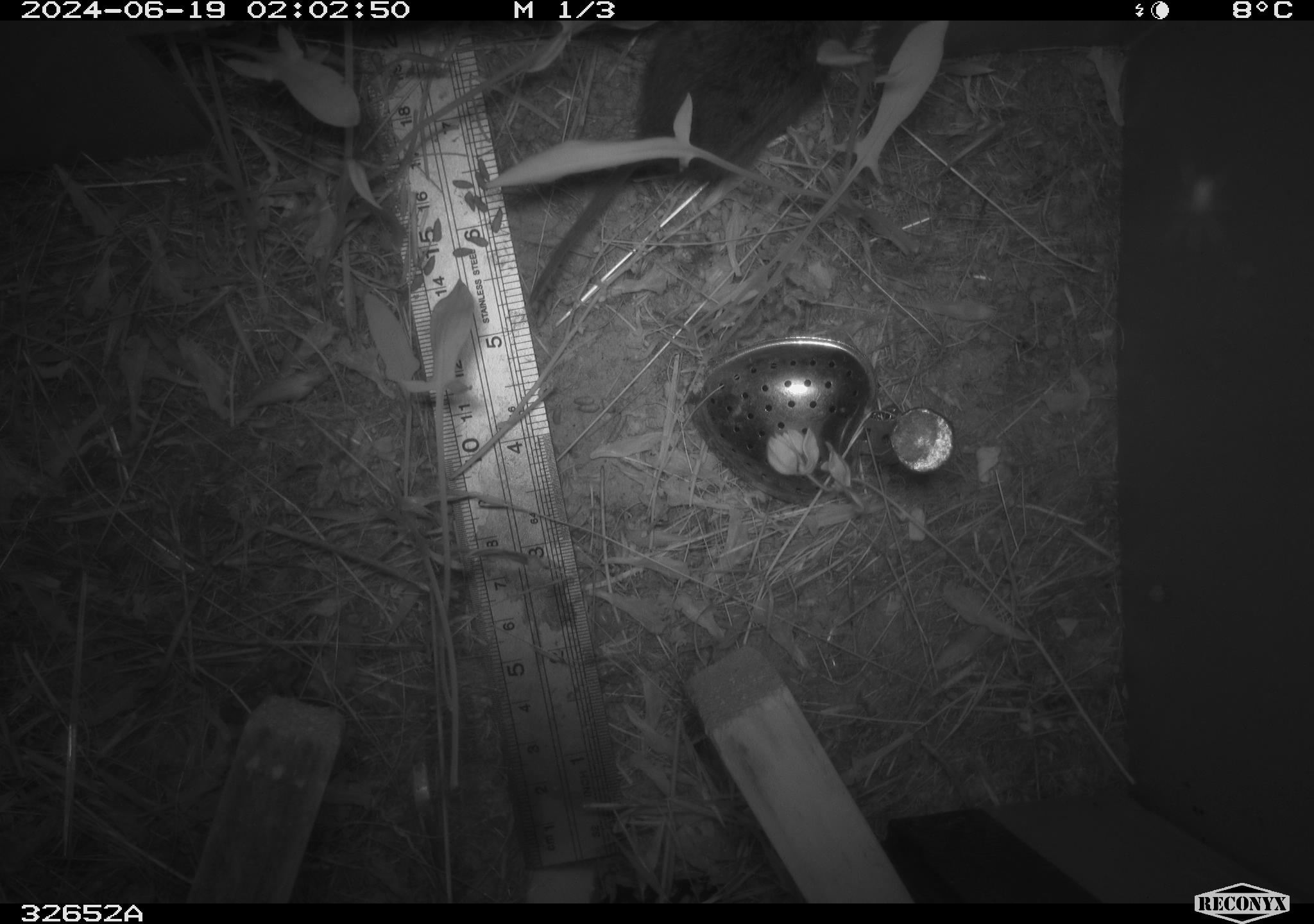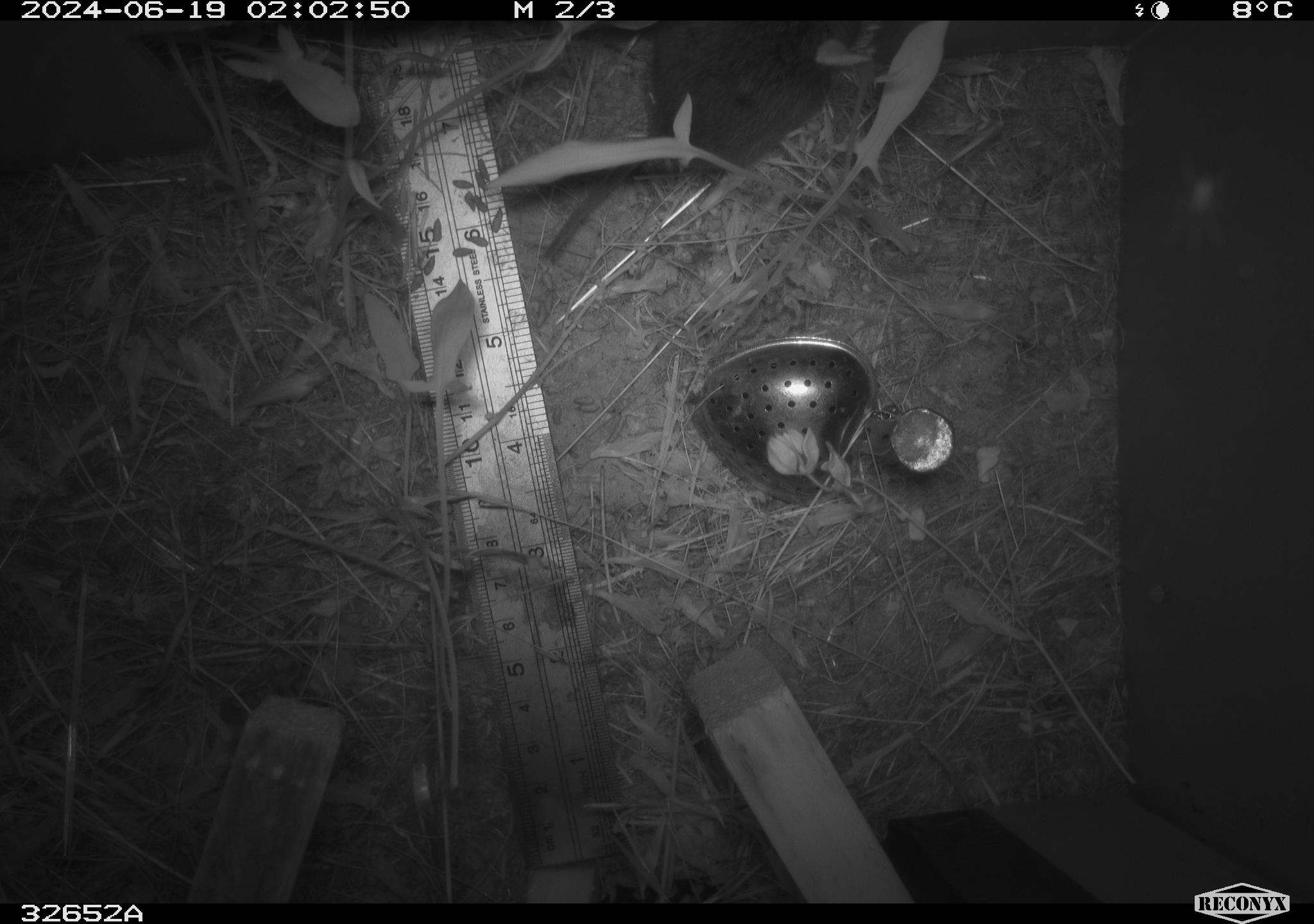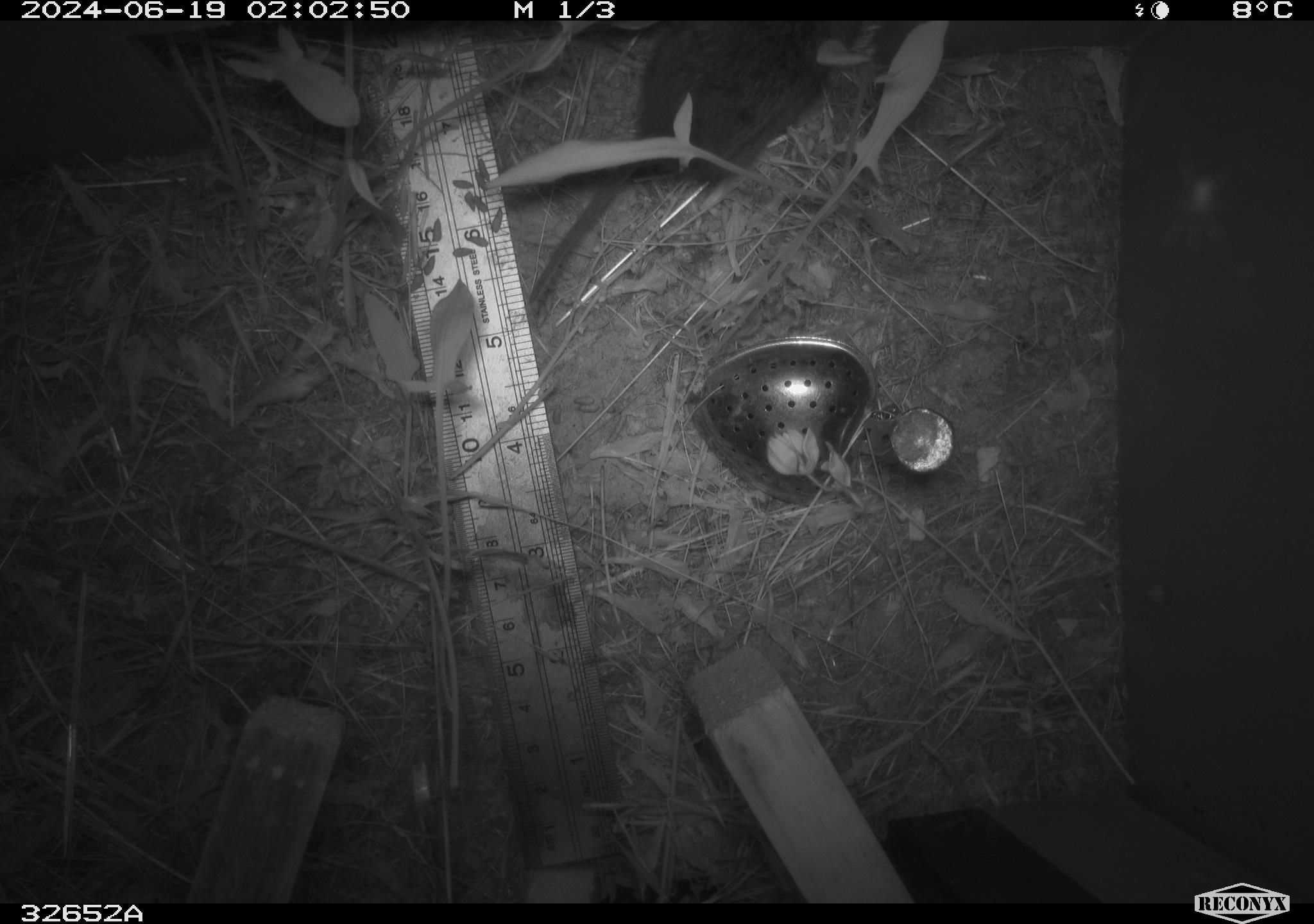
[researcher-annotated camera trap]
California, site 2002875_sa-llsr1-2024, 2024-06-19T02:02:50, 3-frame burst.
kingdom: Animalia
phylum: Chordata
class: Mammalia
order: Rodentia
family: Cricetidae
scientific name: Arvicolinae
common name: voles, lemmings, and muskrats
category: arvicolinae subfamily